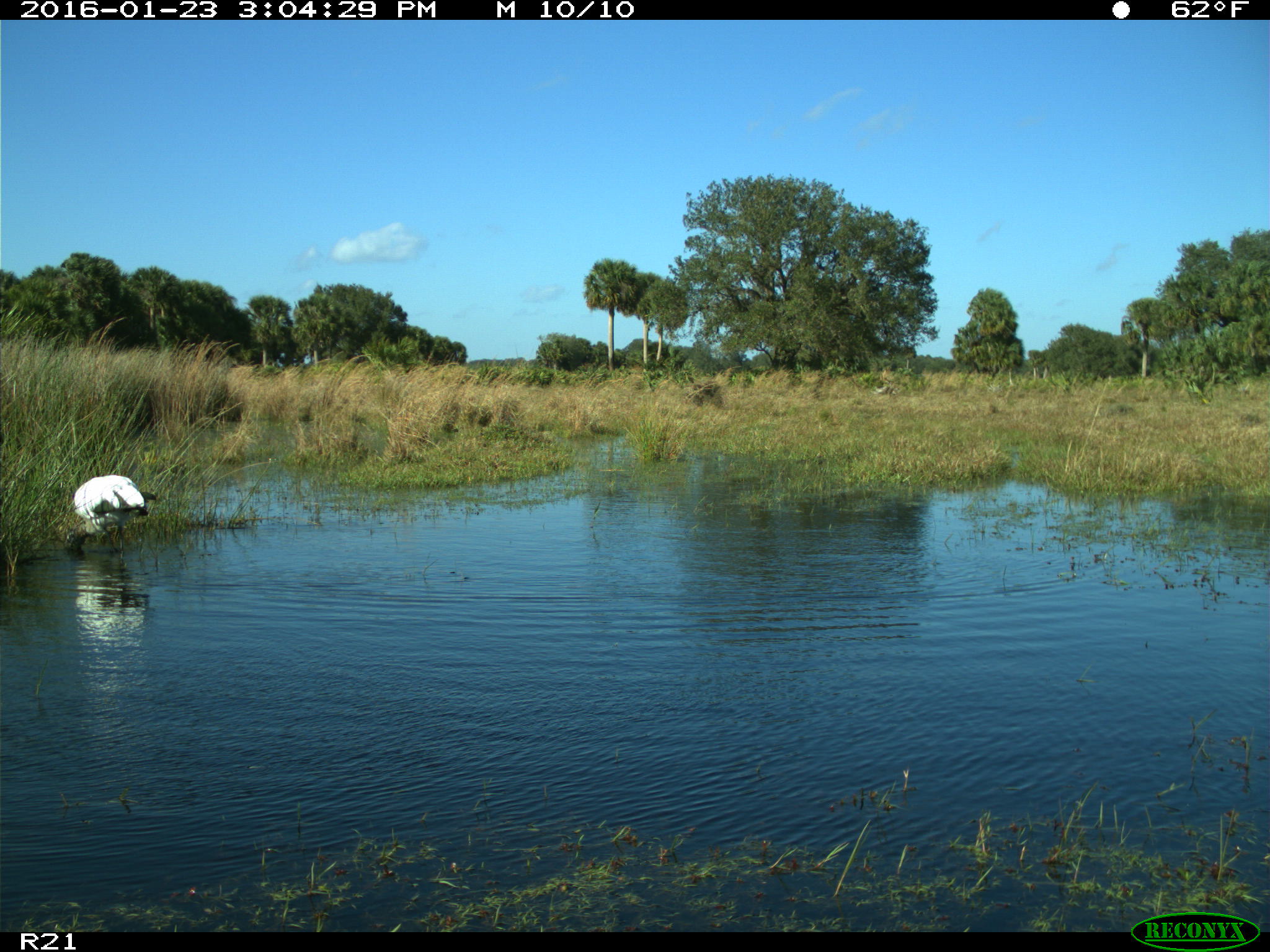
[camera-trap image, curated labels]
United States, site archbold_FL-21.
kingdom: Animalia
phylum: Chordata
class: Aves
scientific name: Aves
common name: birds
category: unidentified bird